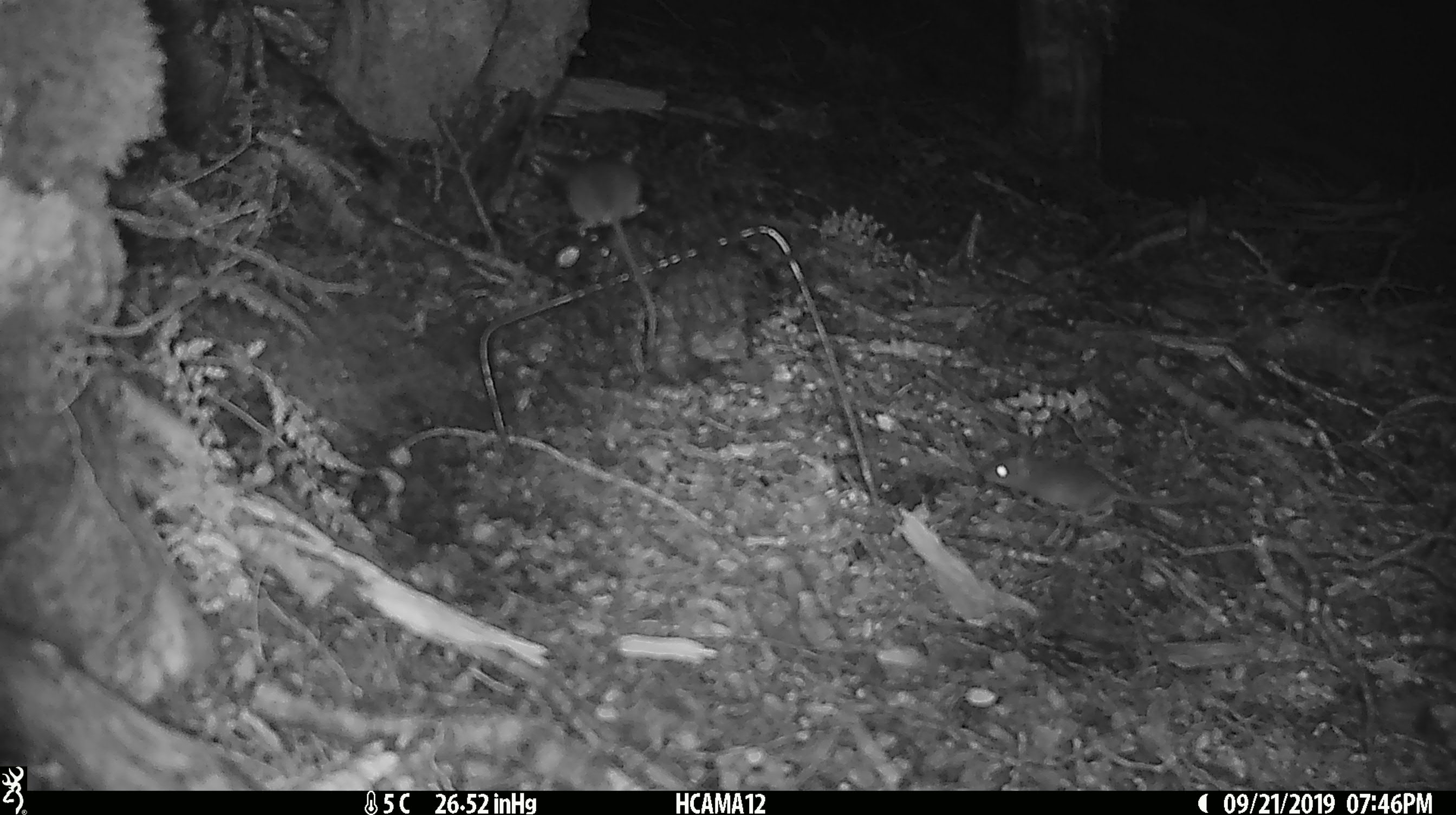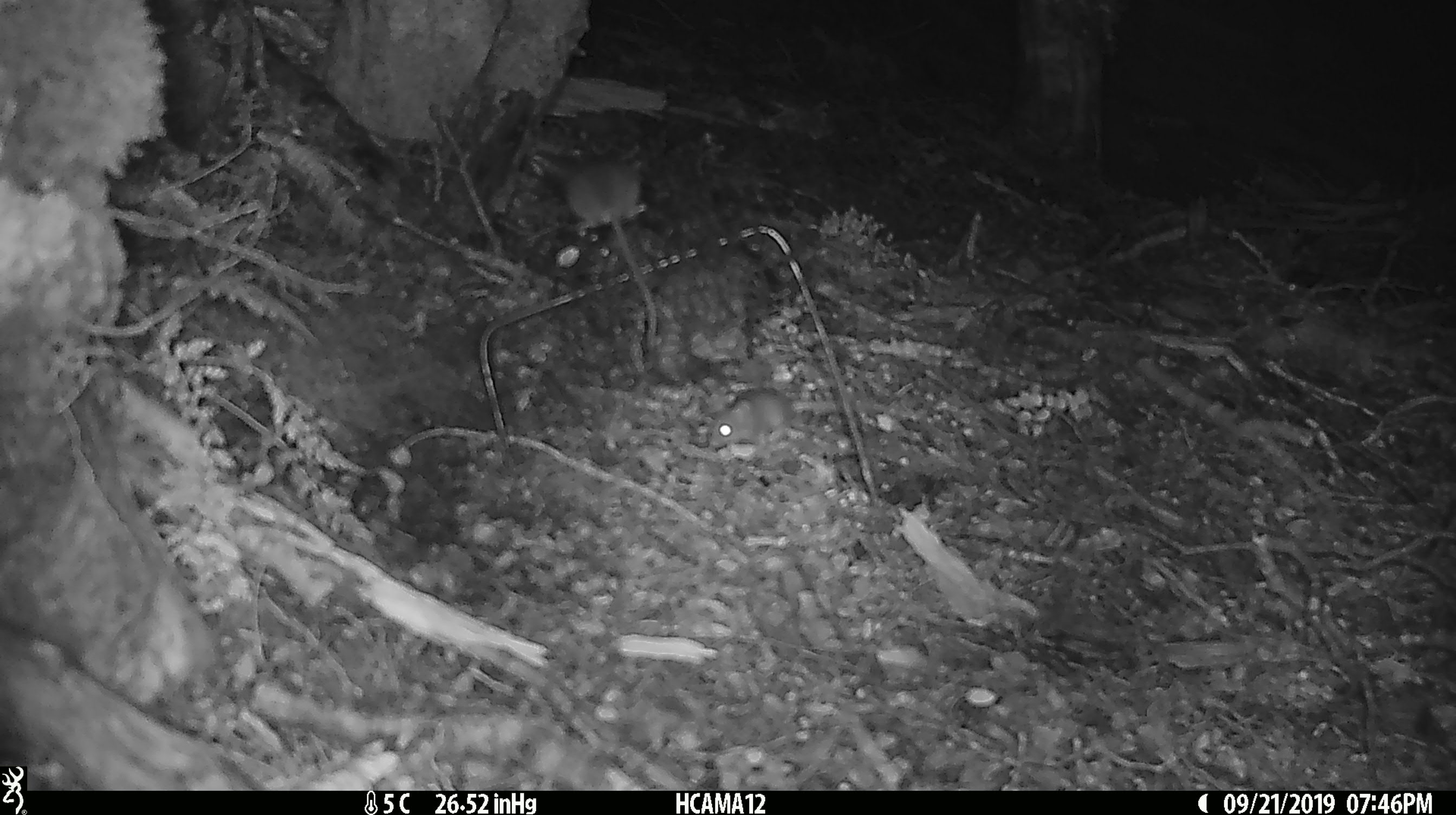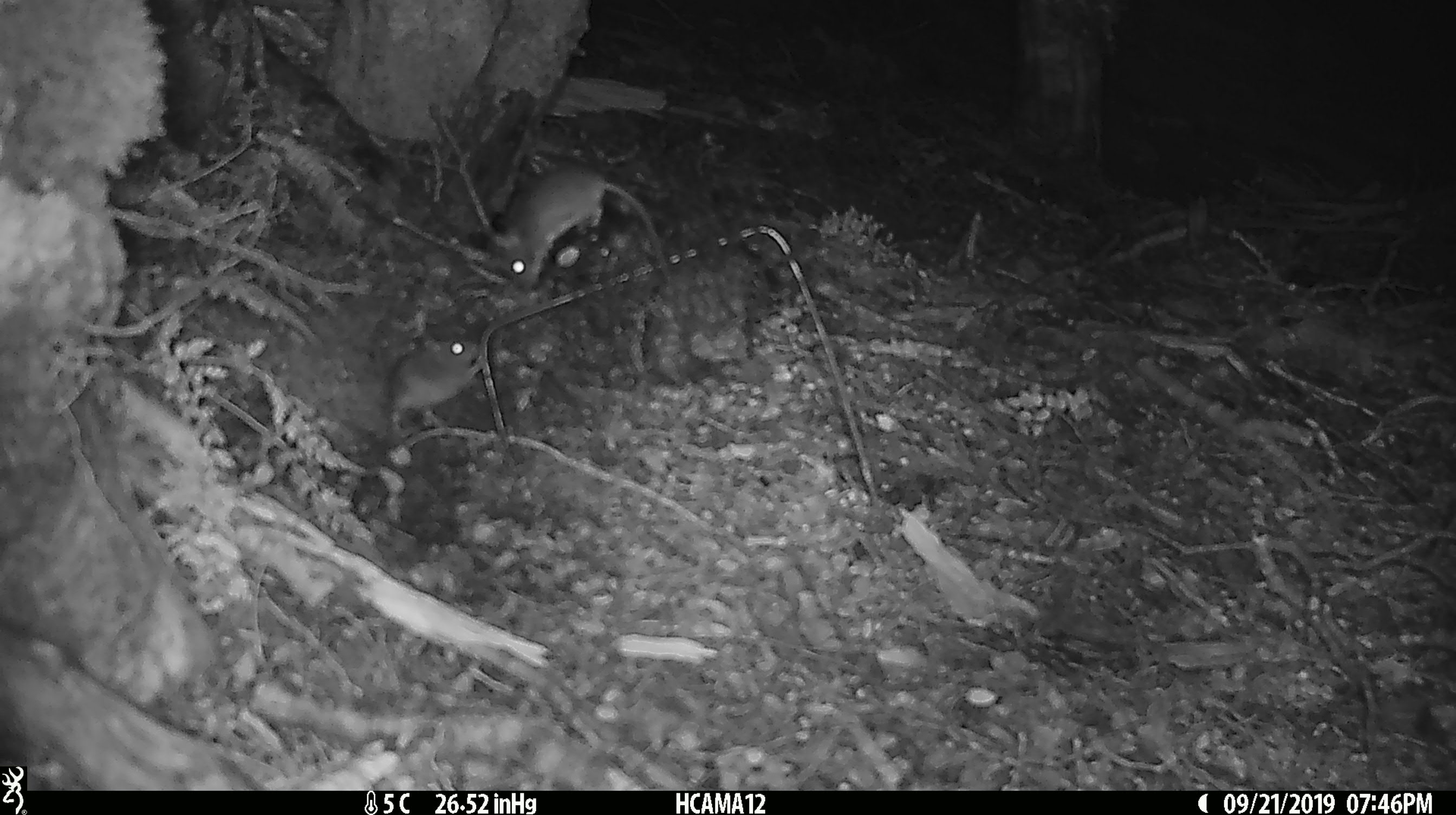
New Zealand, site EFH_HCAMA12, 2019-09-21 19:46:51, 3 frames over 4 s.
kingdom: Animalia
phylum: Chordata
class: Mammalia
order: Rodentia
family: Muridae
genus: Rattus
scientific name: Rattus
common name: rat